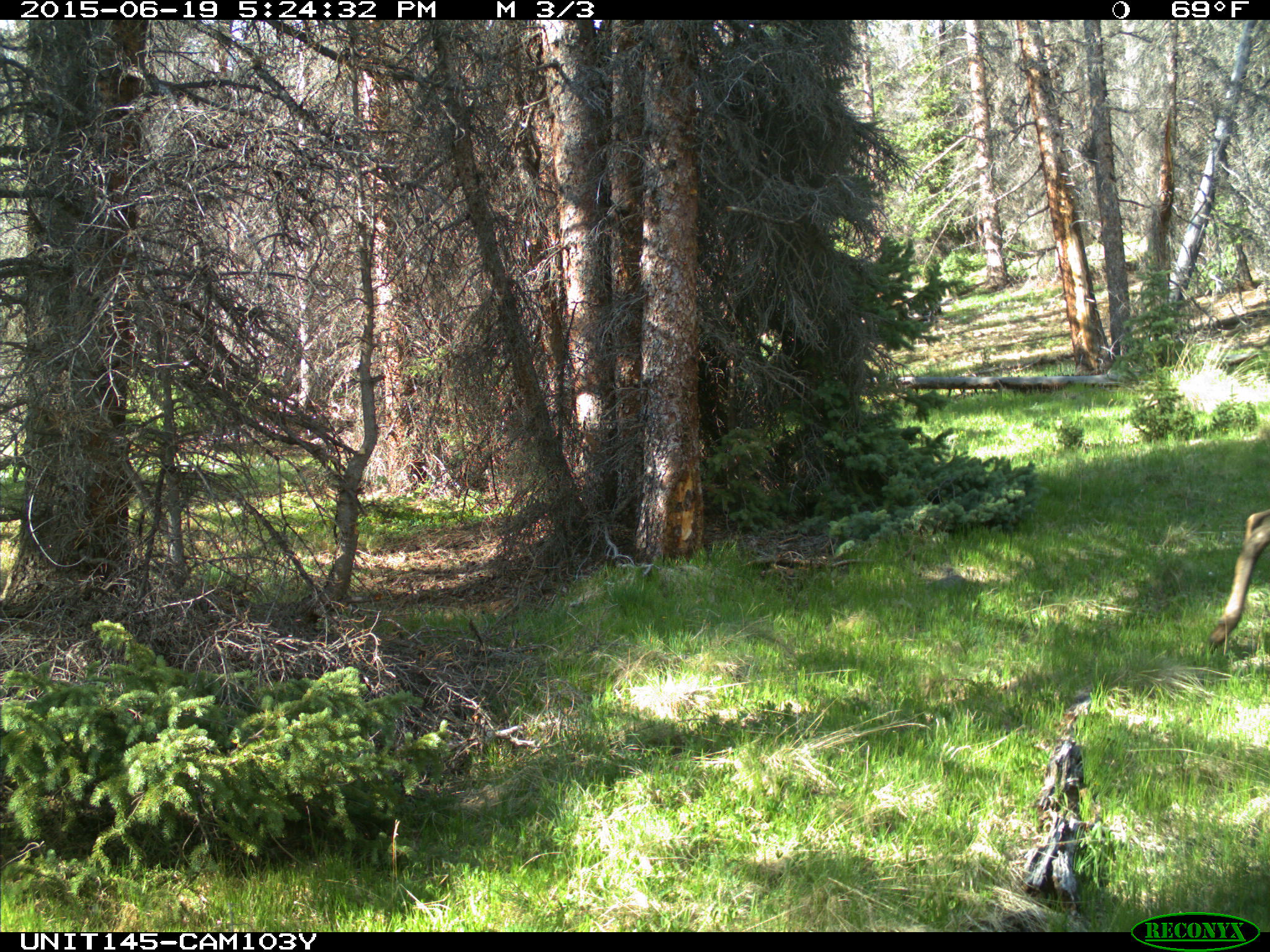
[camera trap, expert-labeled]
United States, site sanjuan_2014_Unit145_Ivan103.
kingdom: Animalia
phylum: Chordata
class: Mammalia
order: Artiodactyla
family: Cervidae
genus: Cervus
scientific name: Cervus elaphus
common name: red deer